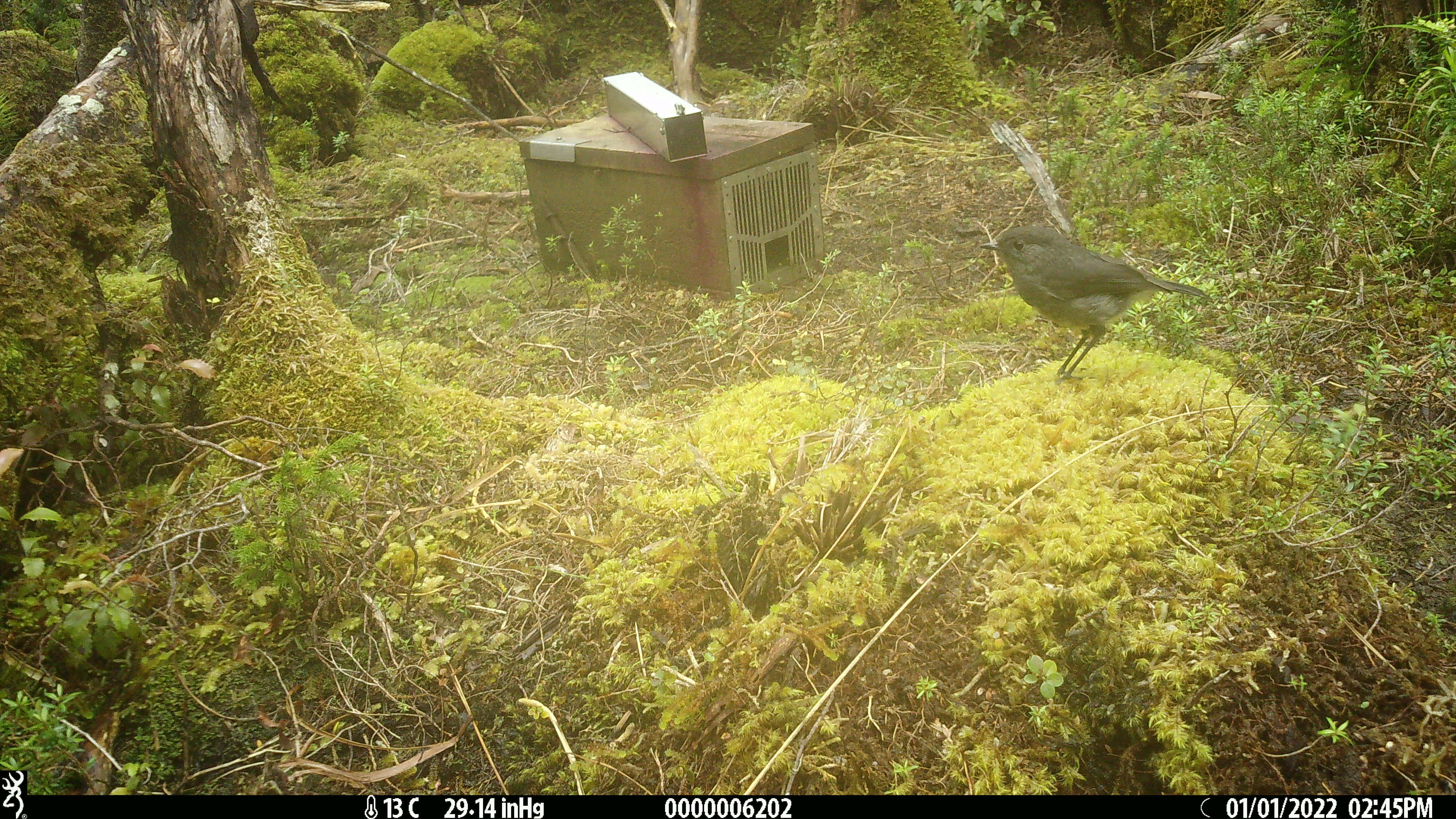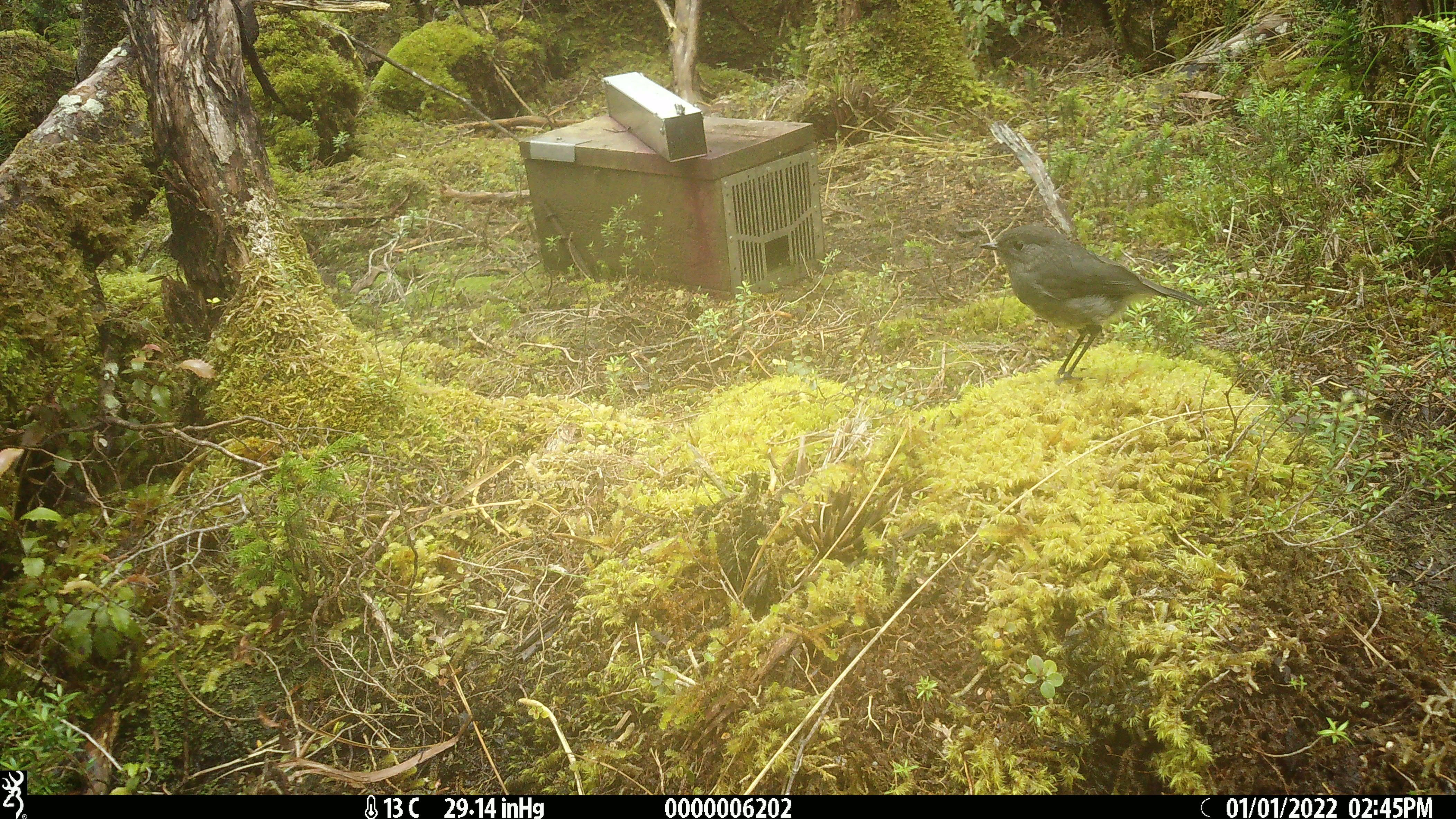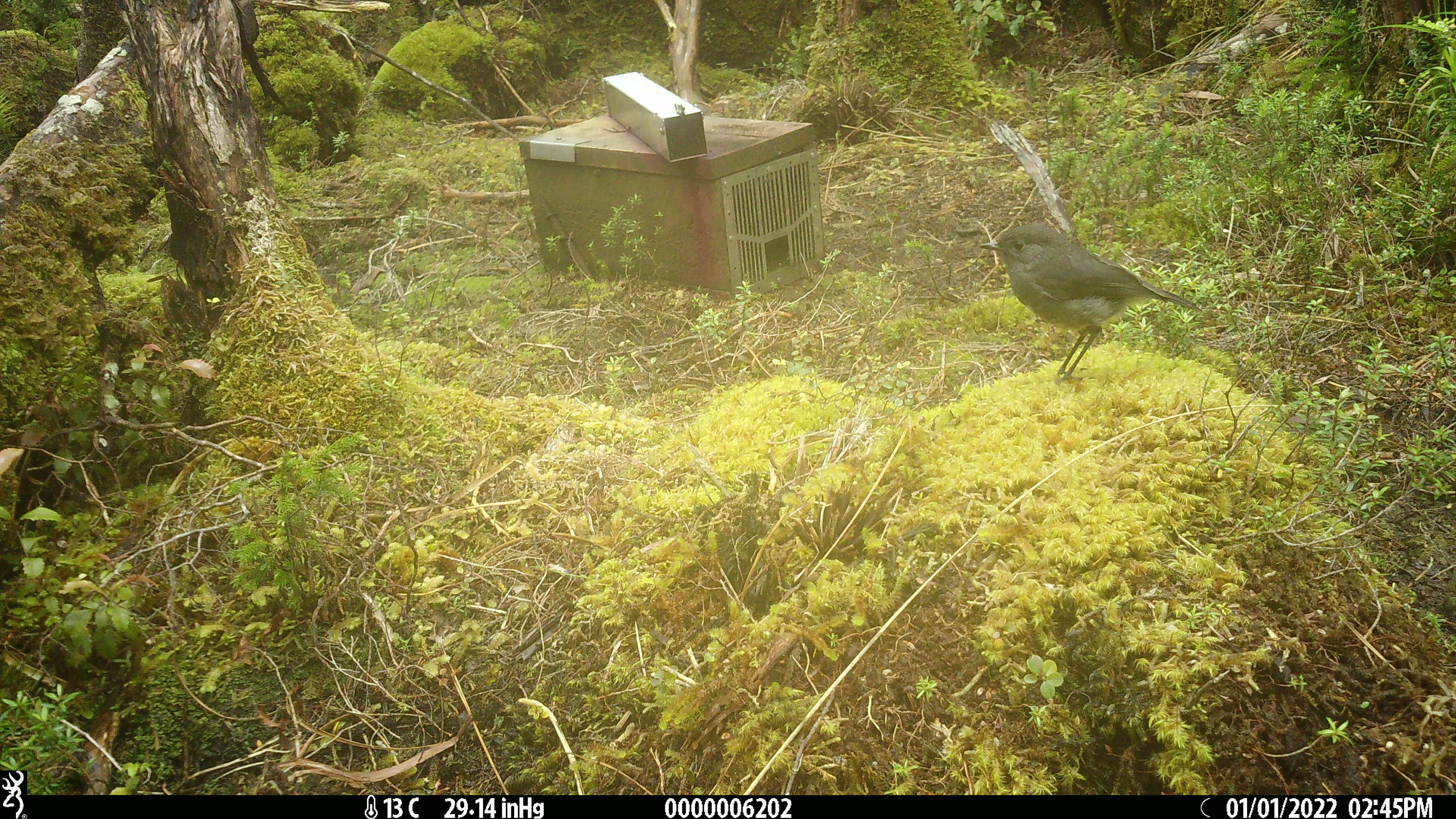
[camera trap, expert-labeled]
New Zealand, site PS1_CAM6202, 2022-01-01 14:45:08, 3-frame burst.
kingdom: Animalia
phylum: Chordata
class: Aves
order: Passeriformes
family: Petroicidae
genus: Petroica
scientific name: Petroica australis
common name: new zealand robin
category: robin